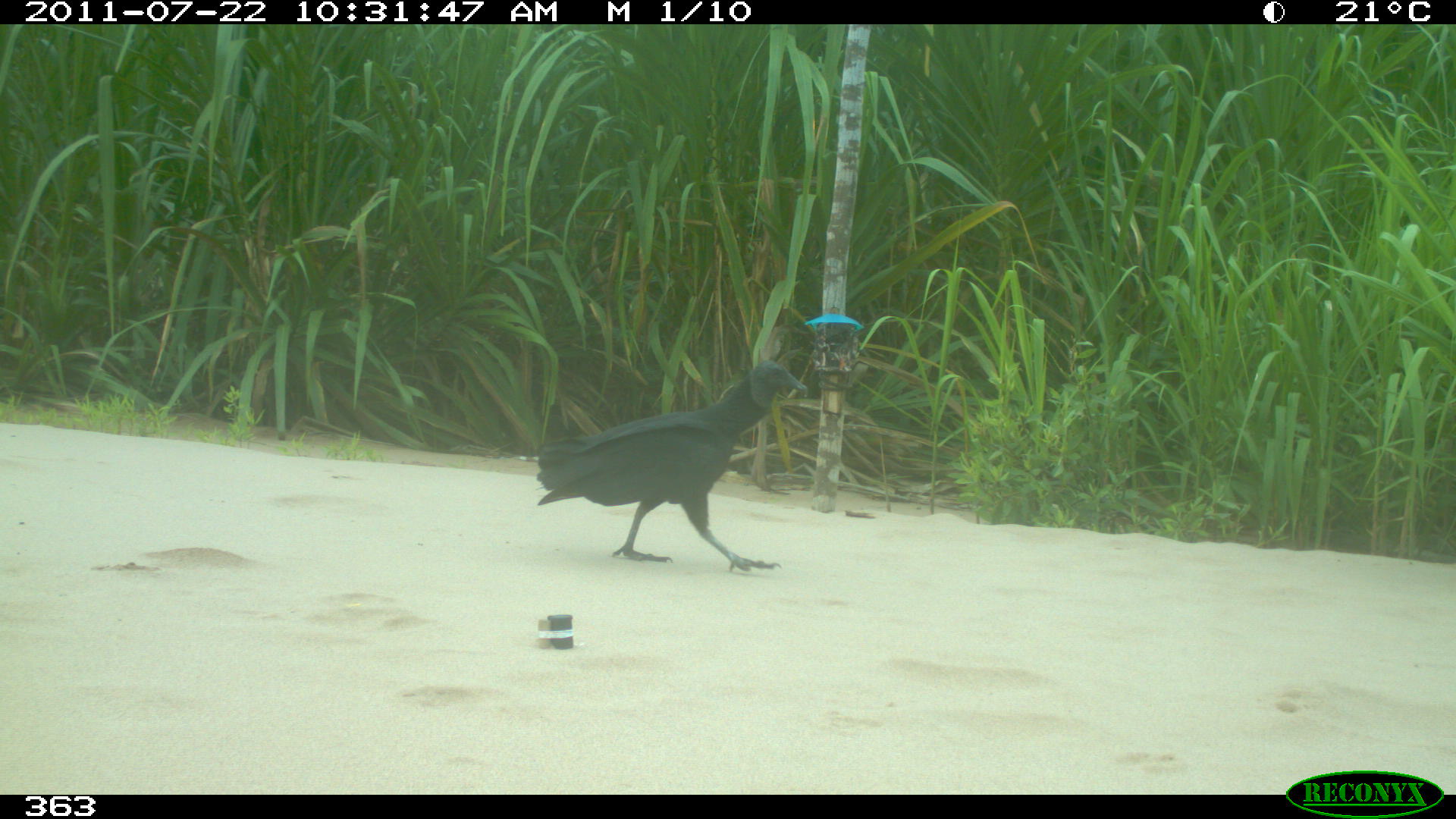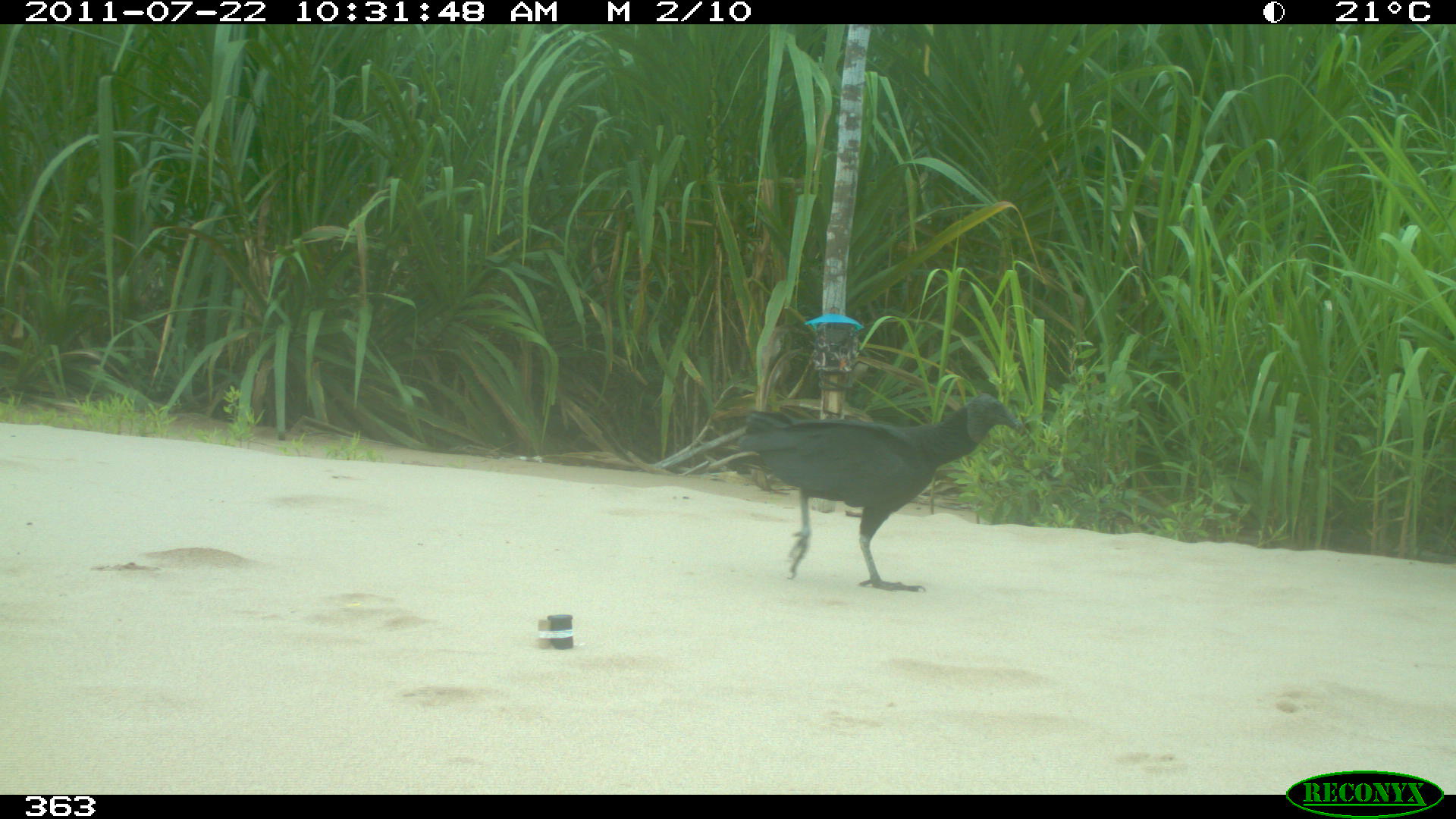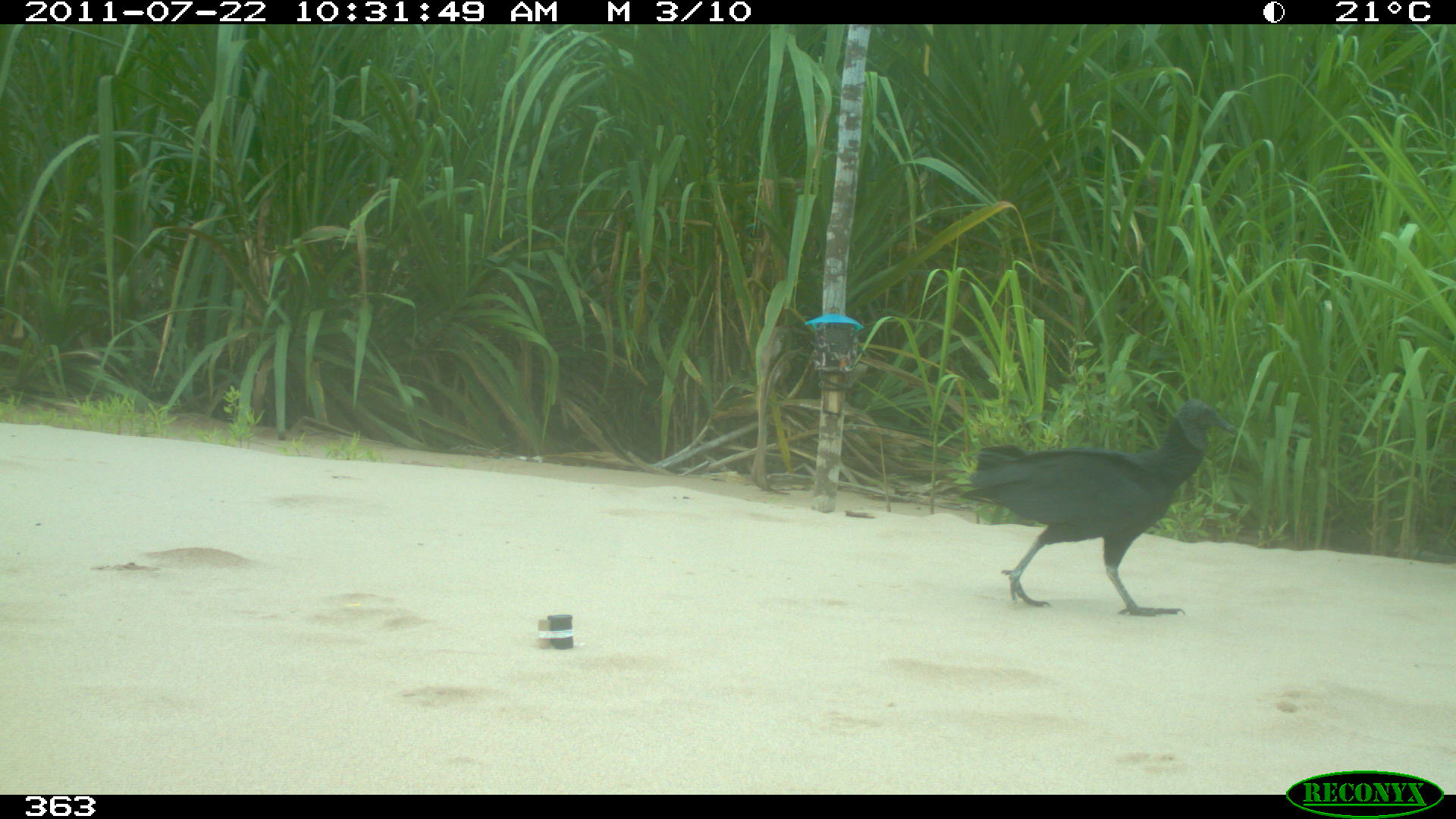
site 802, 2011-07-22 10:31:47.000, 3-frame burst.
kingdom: Animalia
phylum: Chordata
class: Aves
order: Cathartiformes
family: Cathartidae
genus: Coragyps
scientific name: Coragyps atratus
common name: black vulture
Coragyps atratus (black vulture).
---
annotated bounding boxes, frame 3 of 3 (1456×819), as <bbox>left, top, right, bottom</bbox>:
coragyps atratus: <bbox>957, 397, 1238, 617</bbox>